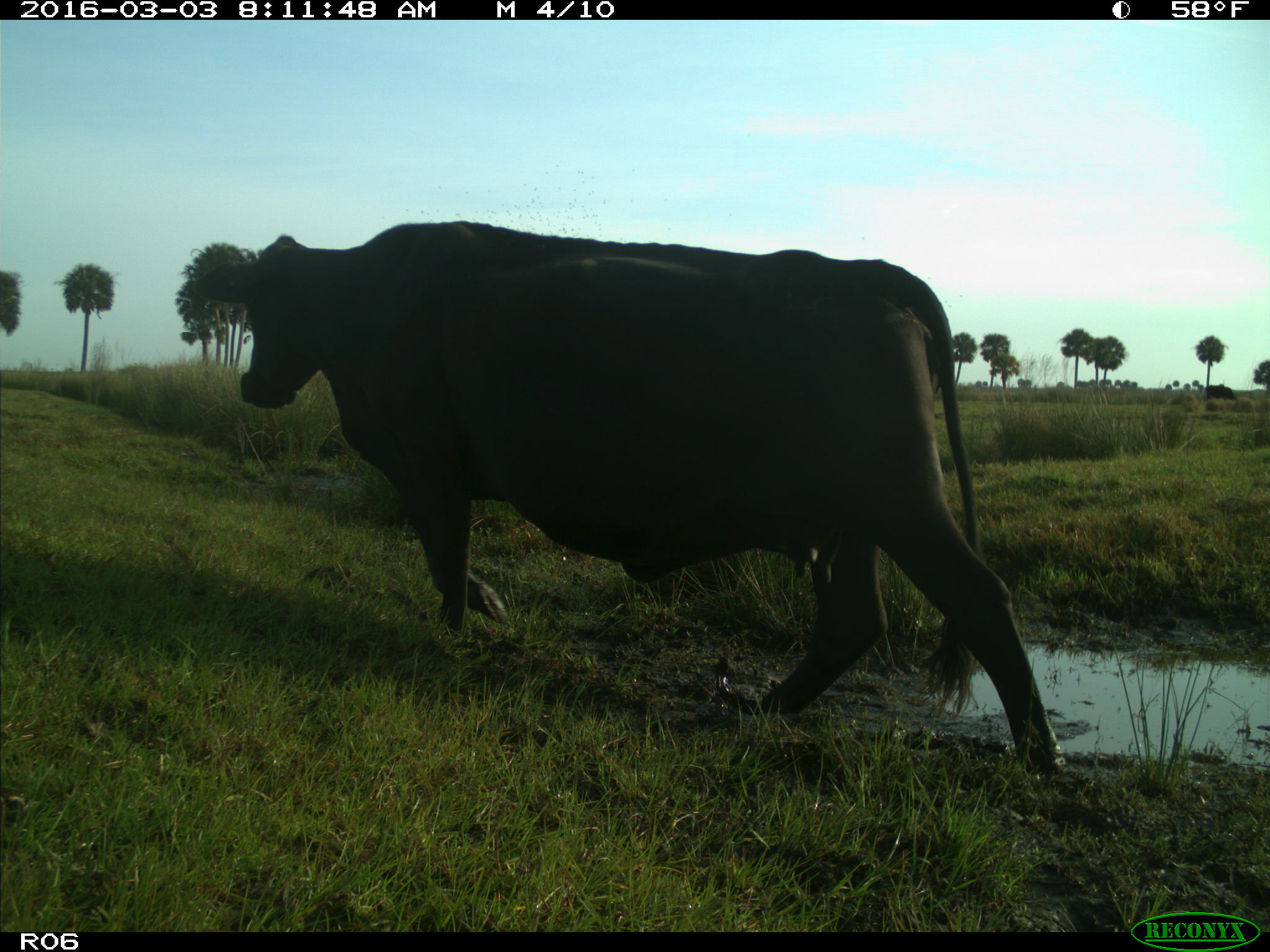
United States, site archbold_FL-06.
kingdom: Animalia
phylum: Chordata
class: Mammalia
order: Artiodactyla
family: Bovidae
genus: Bos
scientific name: Bos taurus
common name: domestic cow